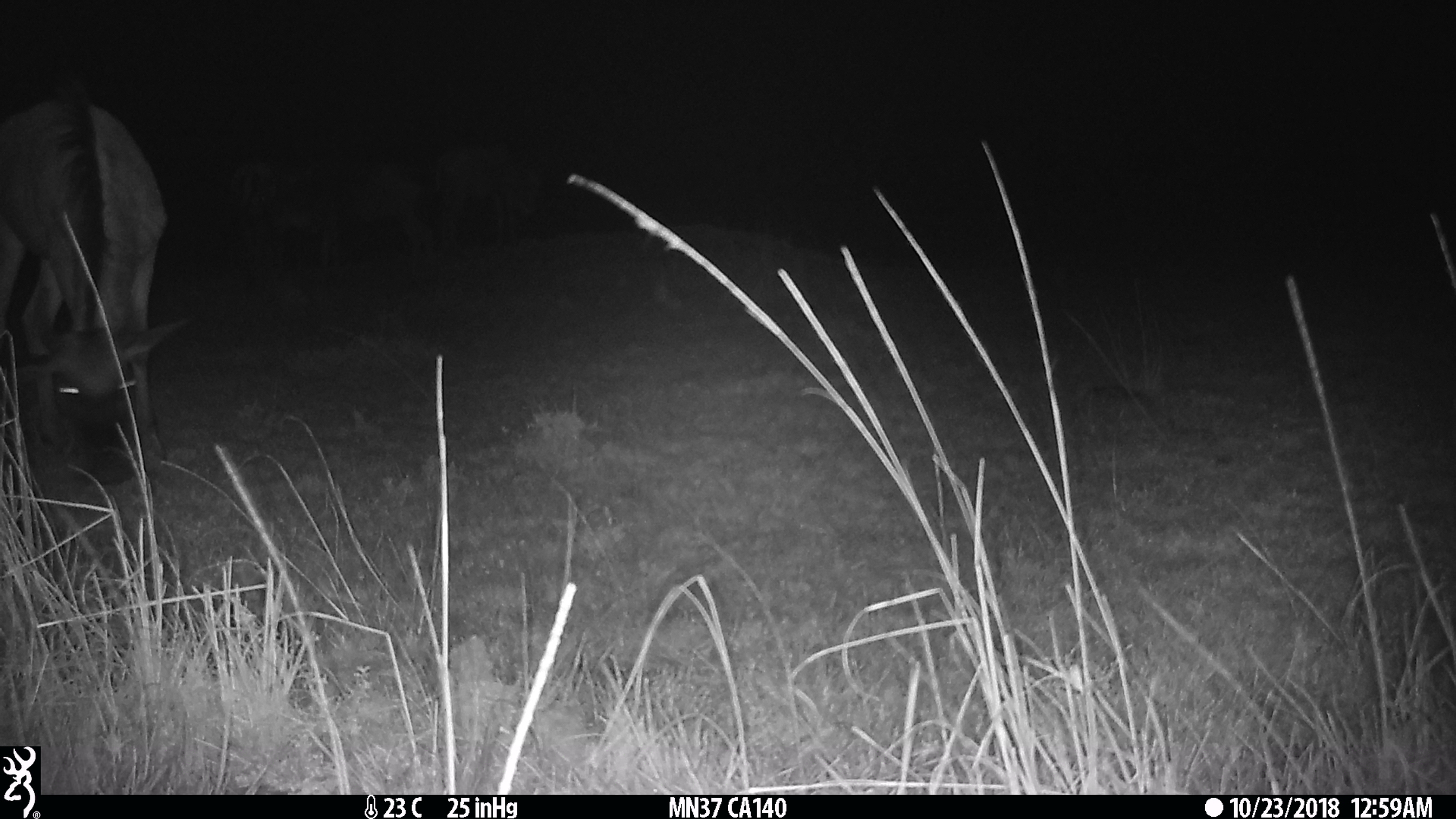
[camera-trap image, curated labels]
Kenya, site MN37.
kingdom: Animalia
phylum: Chordata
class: Mammalia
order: Artiodactyla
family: Bovidae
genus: Connochaetes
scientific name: Connochaetes taurinus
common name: blue wildebeest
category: wildebeest